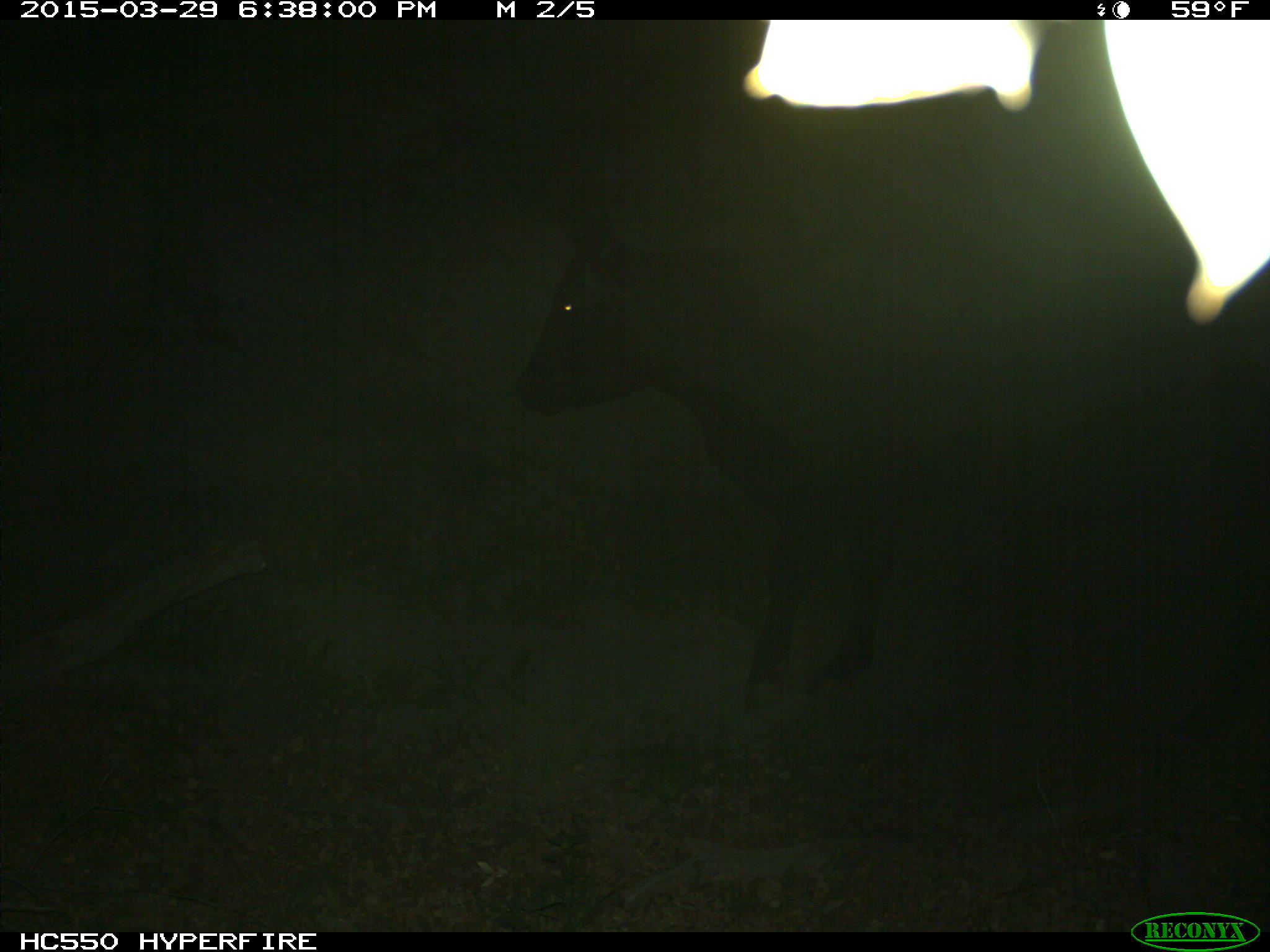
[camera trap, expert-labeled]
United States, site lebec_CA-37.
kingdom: Animalia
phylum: Chordata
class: Mammalia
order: Artiodactyla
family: Bovidae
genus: Bos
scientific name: Bos taurus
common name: domestic cow